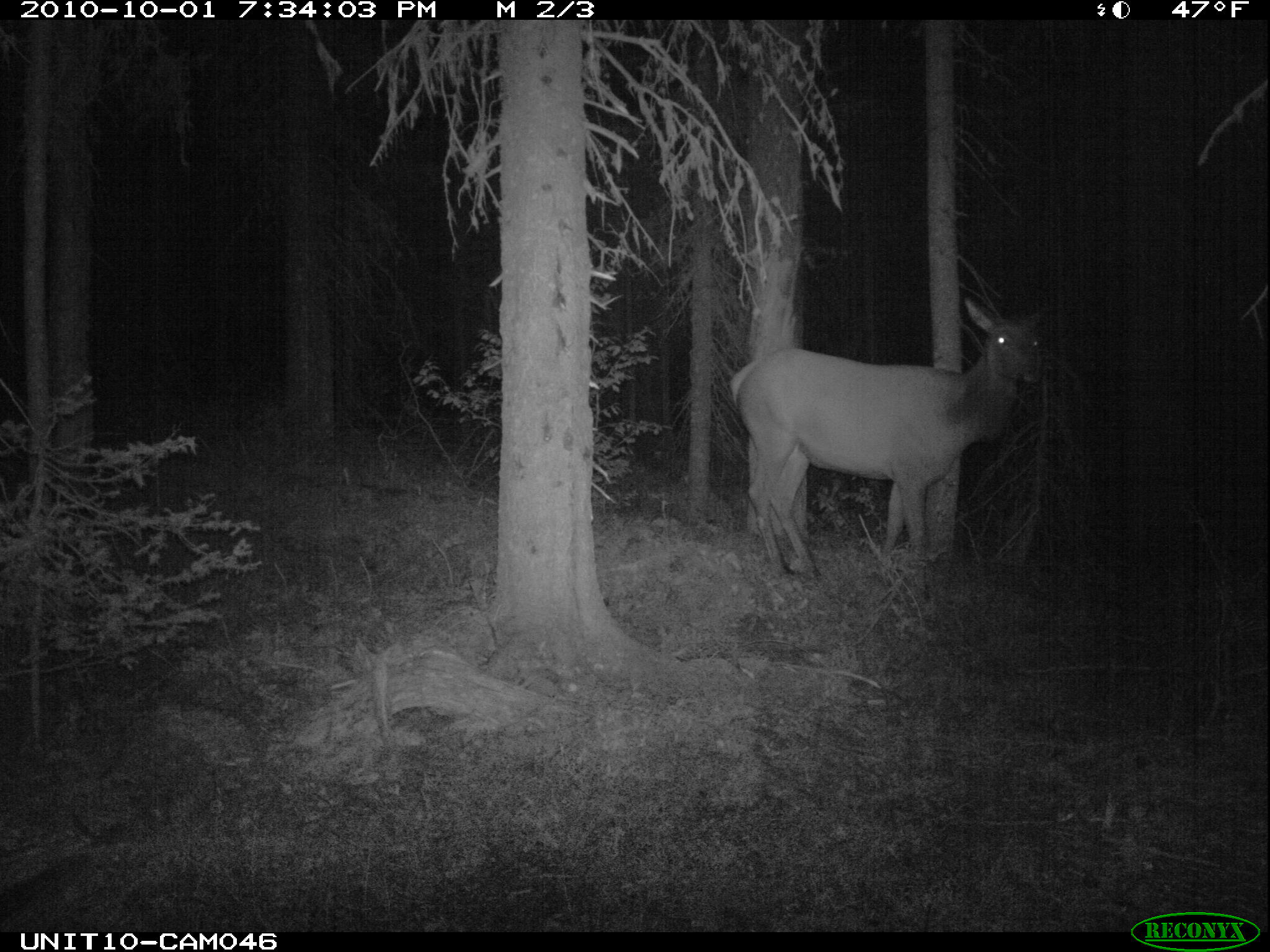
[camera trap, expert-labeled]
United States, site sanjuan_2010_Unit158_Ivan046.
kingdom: Animalia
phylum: Chordata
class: Mammalia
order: Artiodactyla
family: Cervidae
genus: Cervus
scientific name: Cervus elaphus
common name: red deer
Cervus elaphus (red deer).